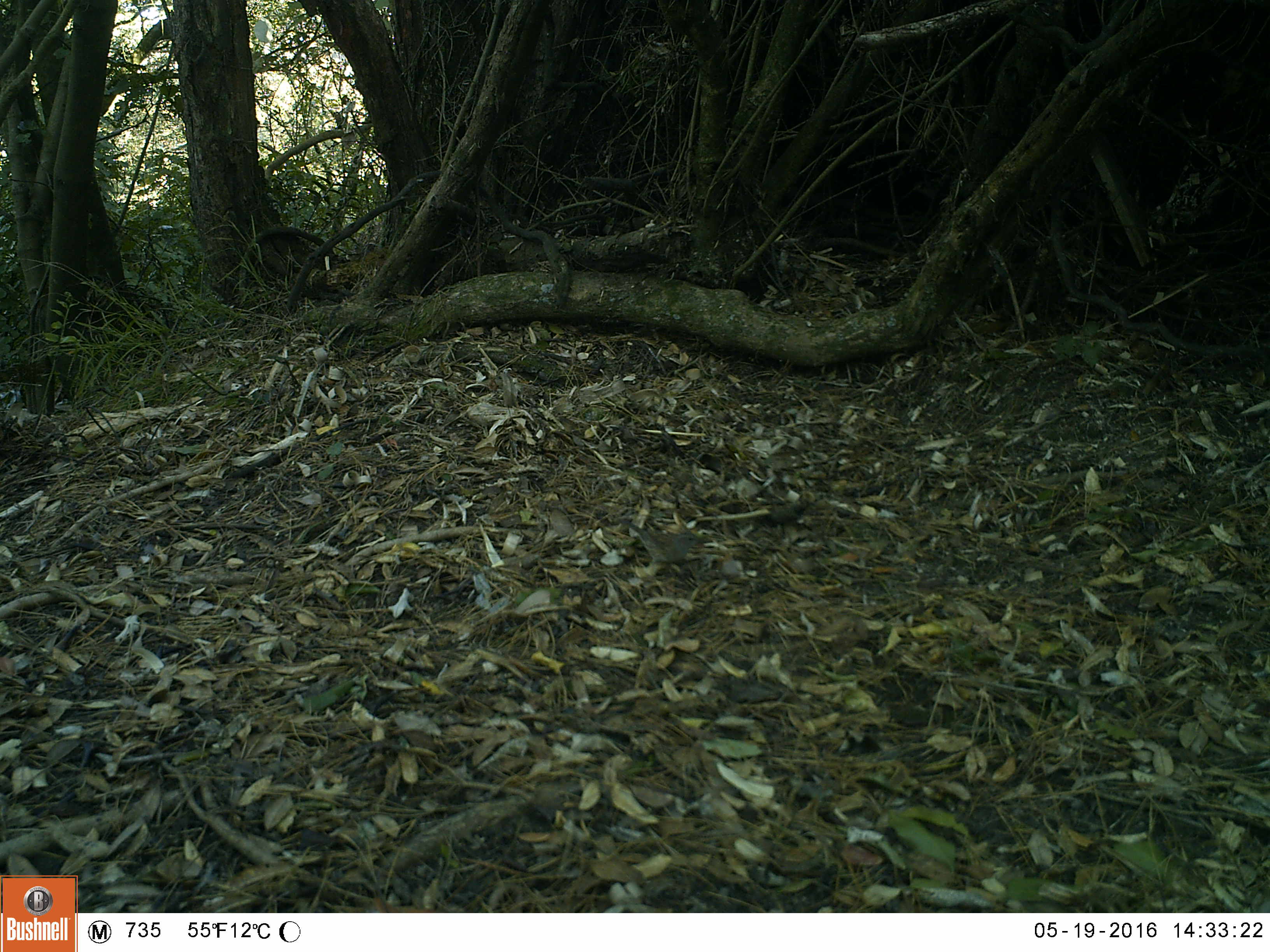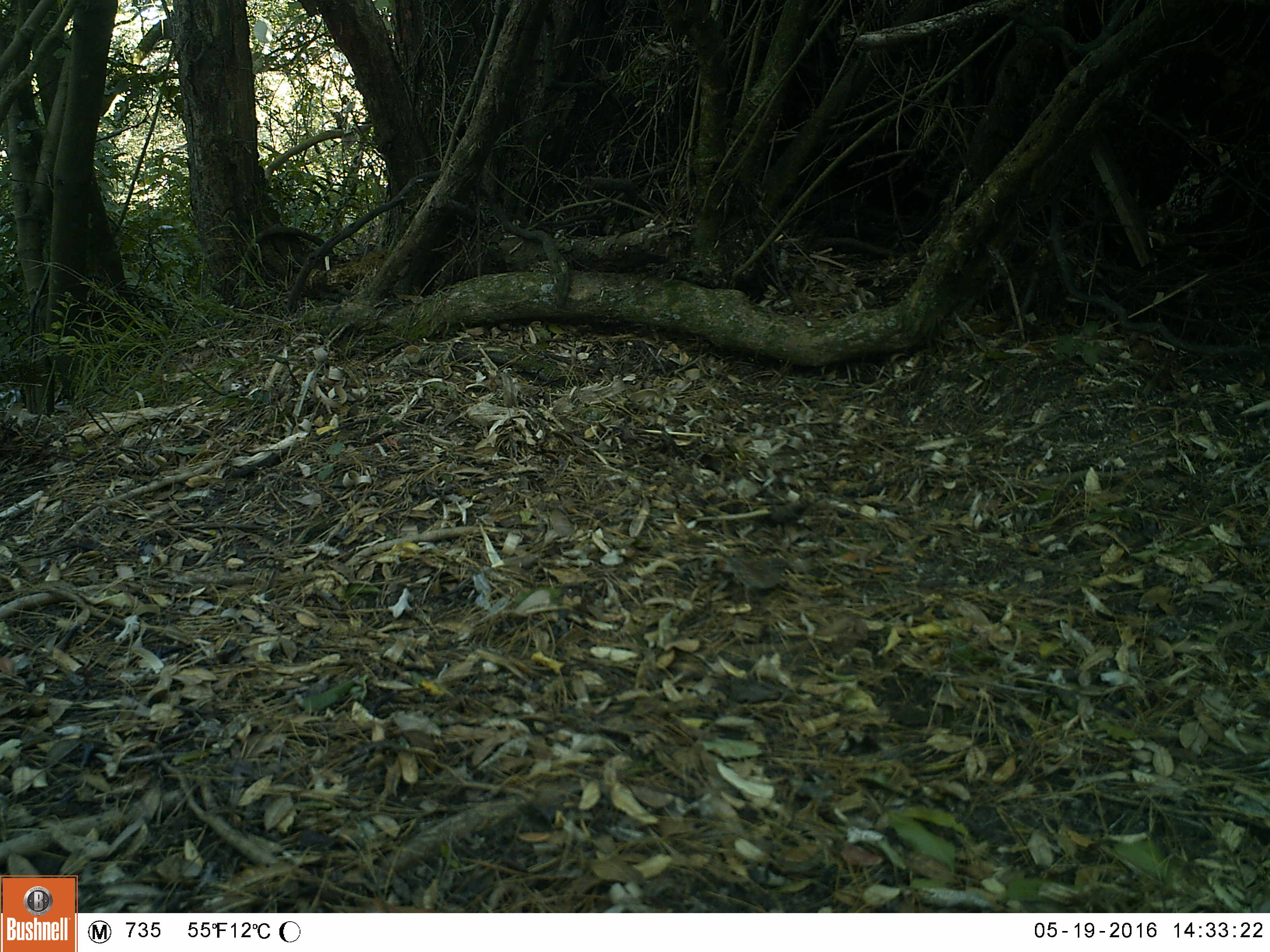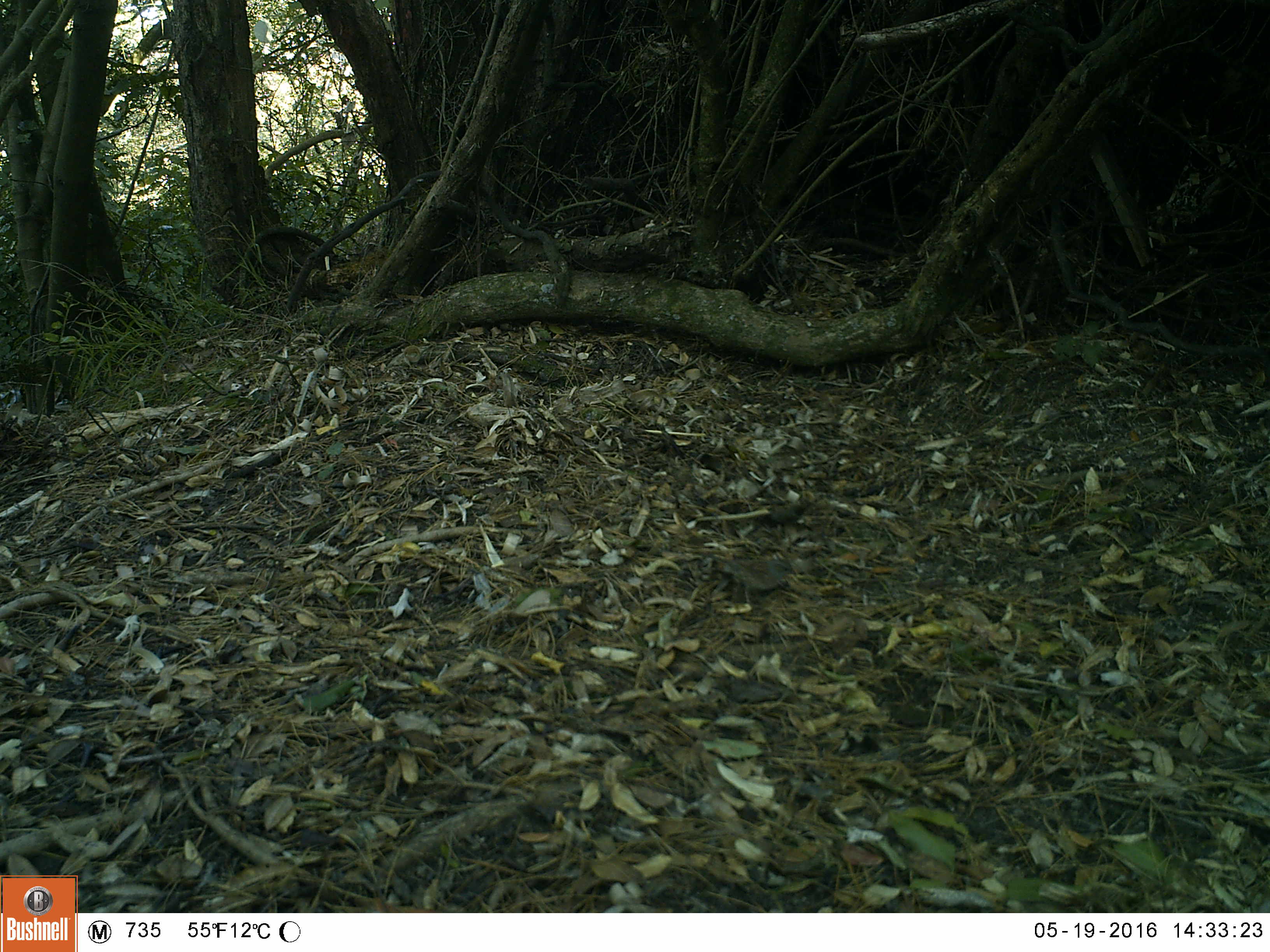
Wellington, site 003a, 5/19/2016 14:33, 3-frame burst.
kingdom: Animalia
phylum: Chordata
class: Aves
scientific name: Aves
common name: bird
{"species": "bird (Aves)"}